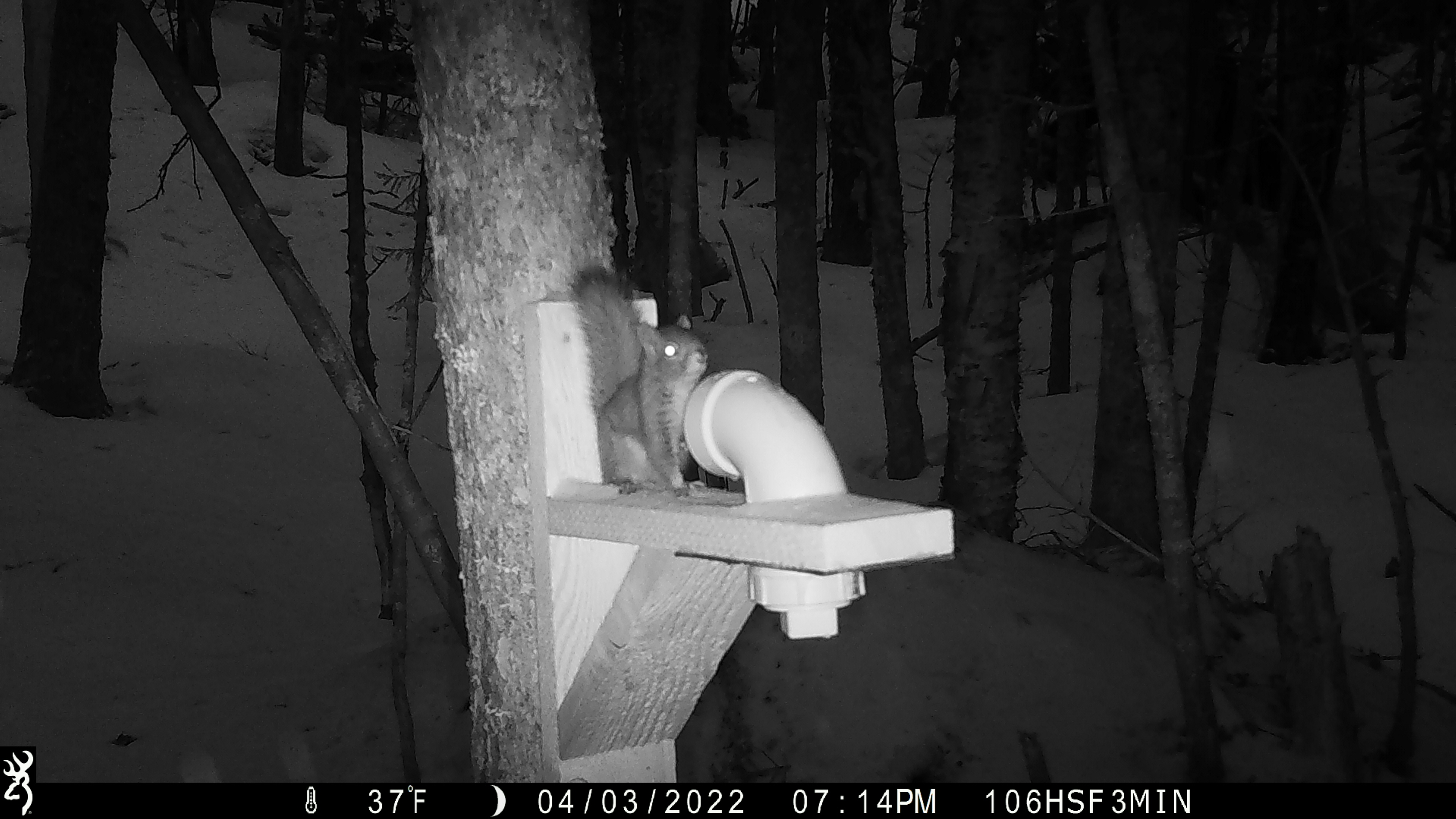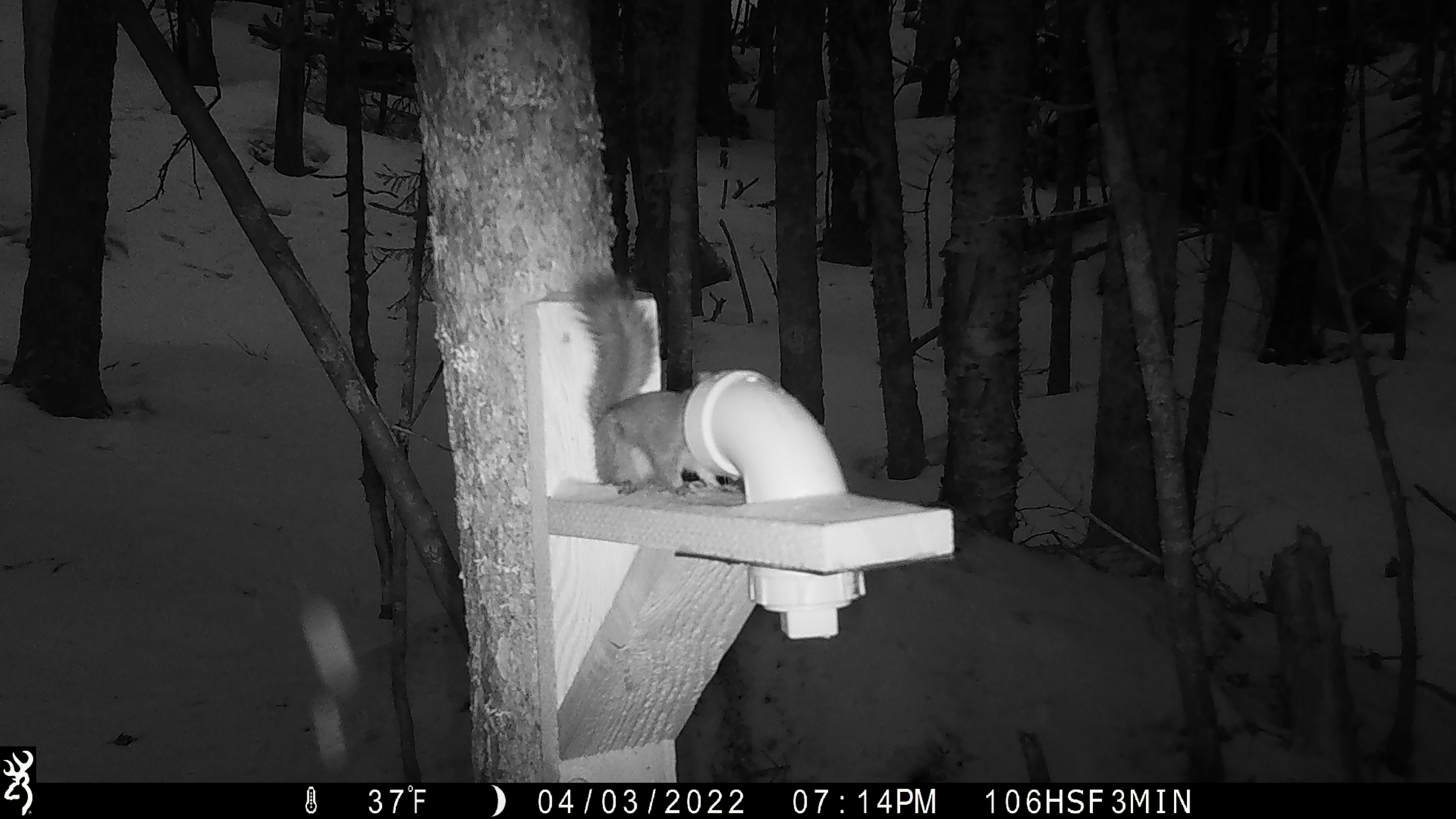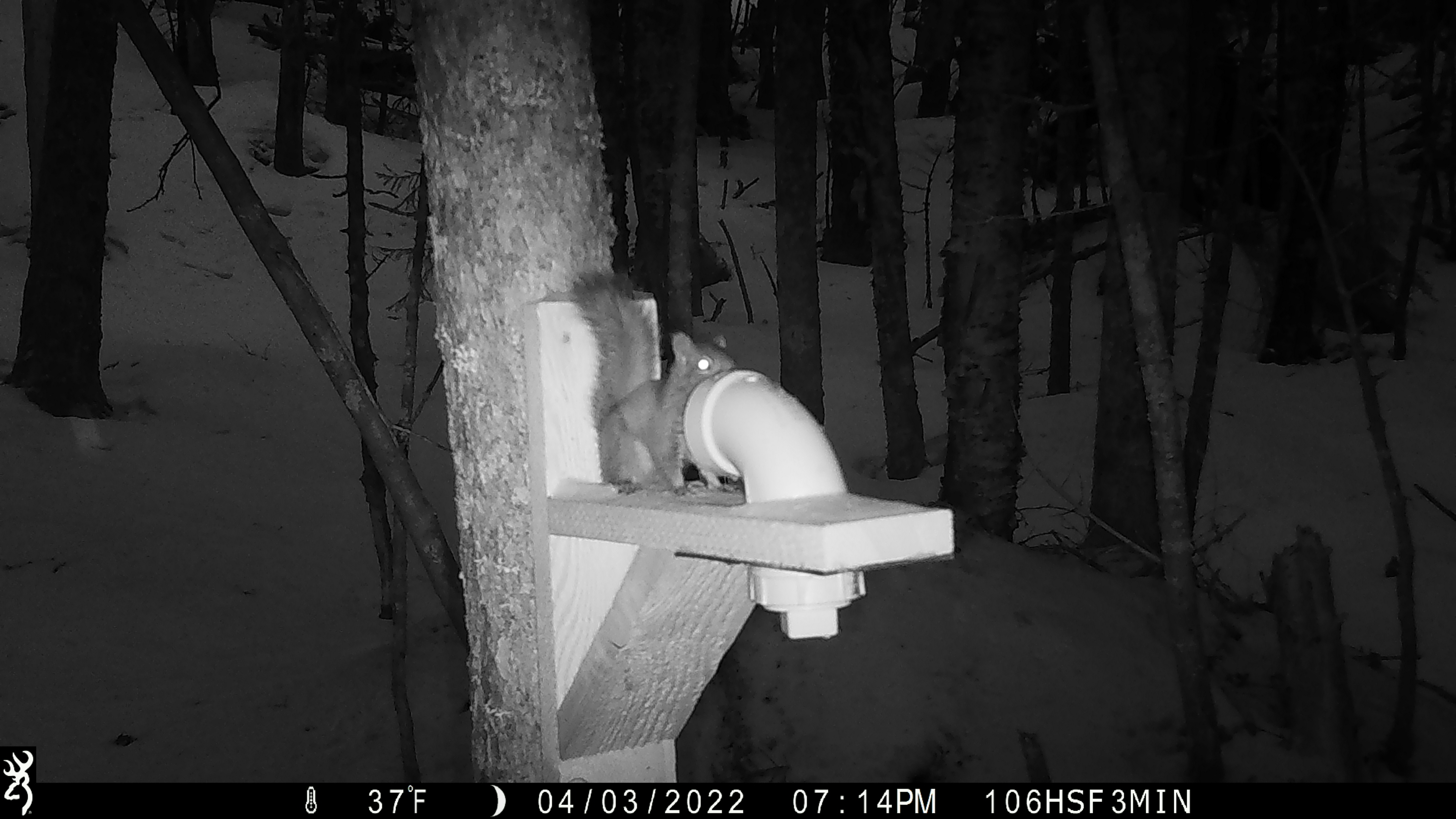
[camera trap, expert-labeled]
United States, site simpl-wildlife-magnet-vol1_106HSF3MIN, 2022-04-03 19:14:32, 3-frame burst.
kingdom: Animalia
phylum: Chordata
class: Mammalia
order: Rodentia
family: Sciuridae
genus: Tamiasciurus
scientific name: Tamiasciurus hudsonicus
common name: red squirrel